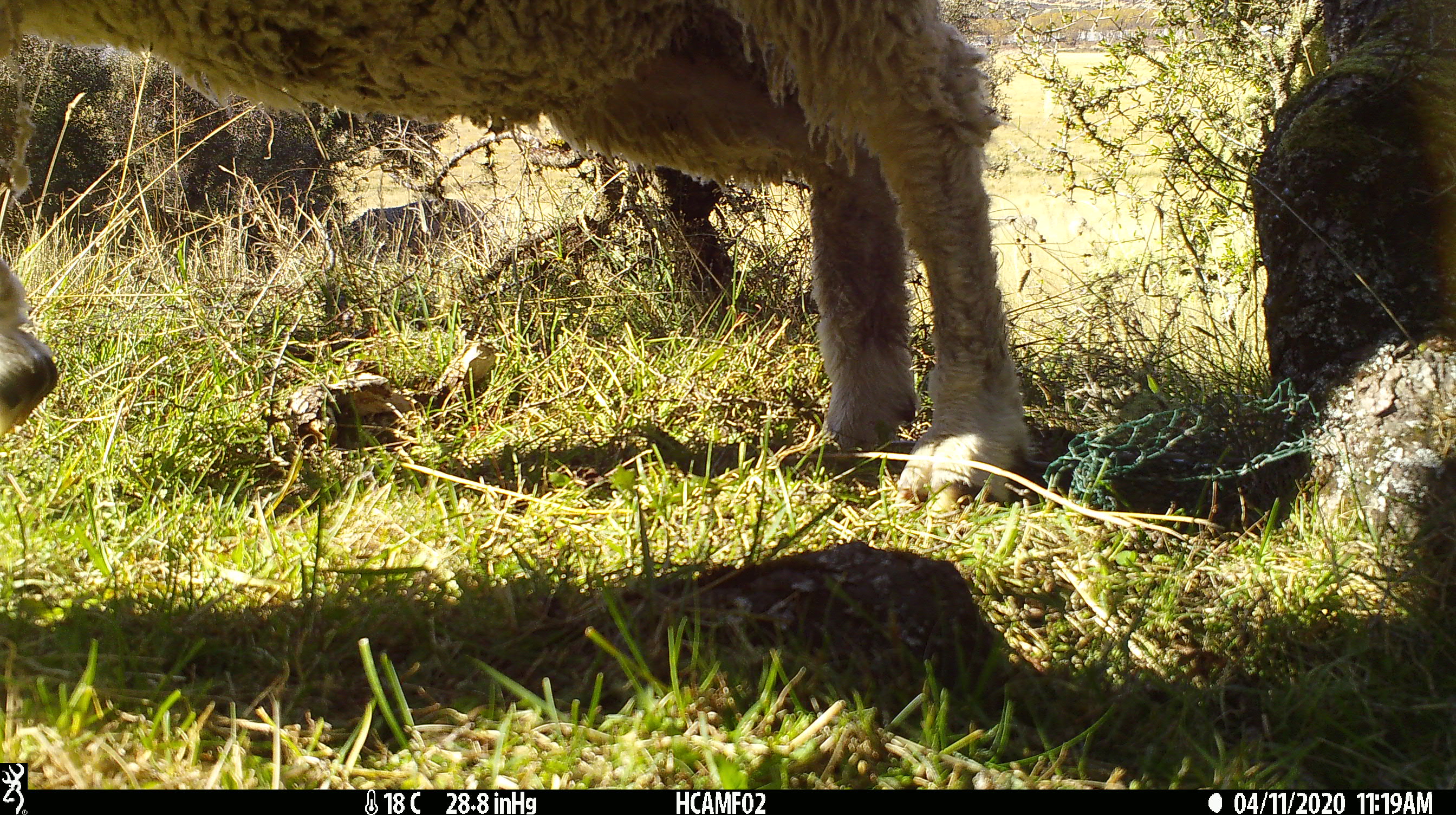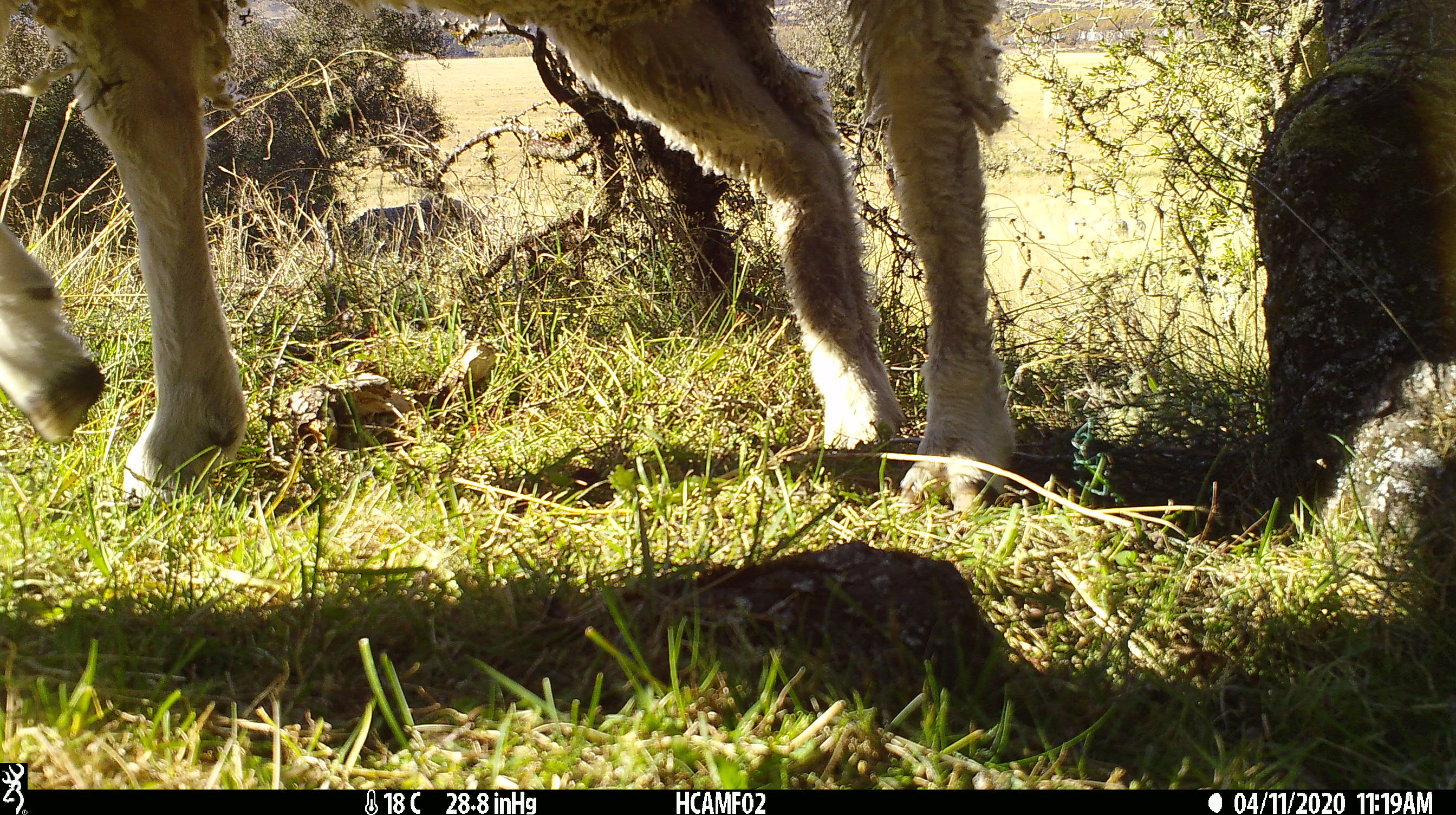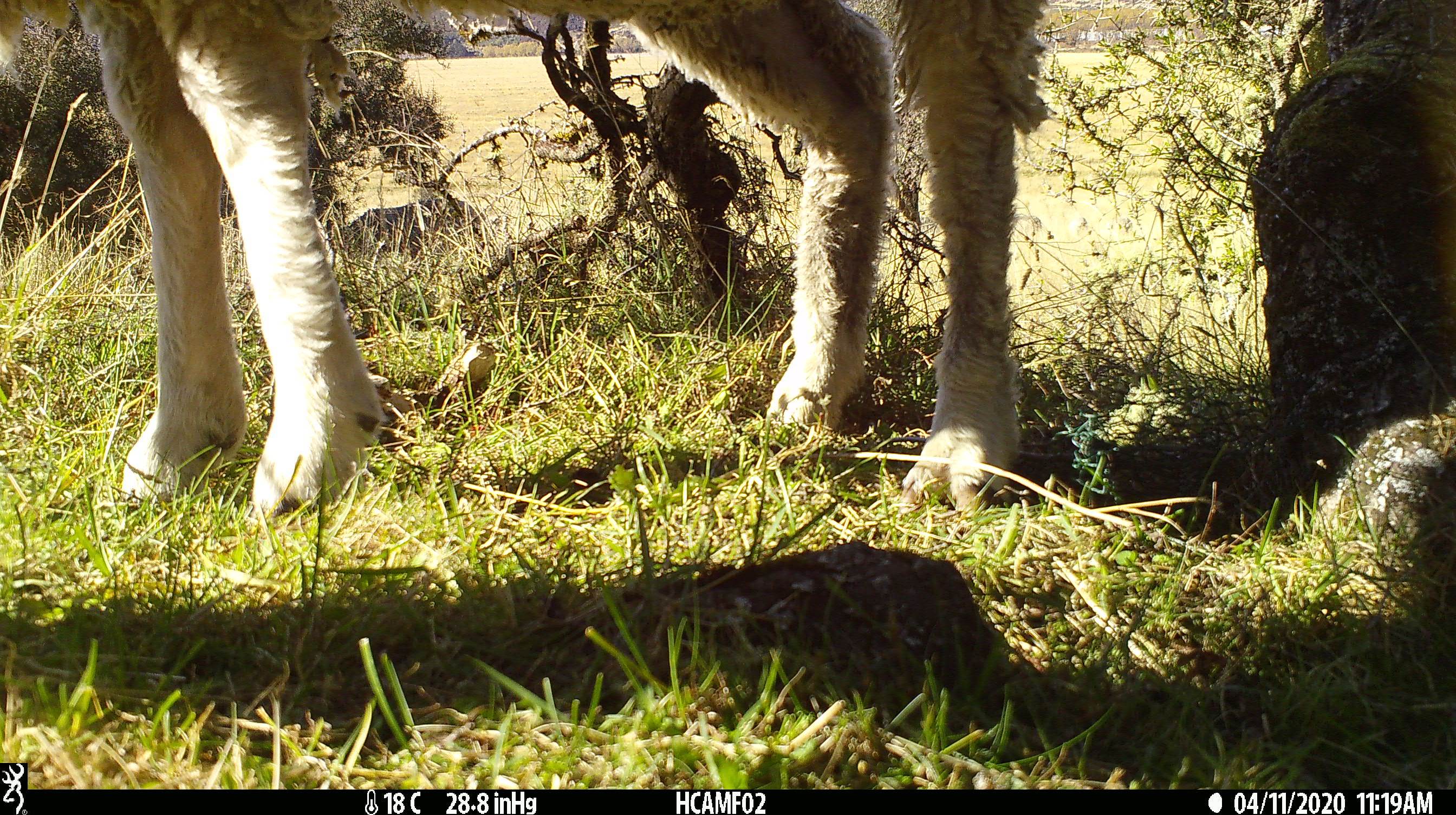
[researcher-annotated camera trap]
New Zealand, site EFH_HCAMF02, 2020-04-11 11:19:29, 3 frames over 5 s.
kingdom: Animalia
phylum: Chordata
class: Mammalia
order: Artiodactyla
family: Bovidae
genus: Ovis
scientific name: Ovis aries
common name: domestic sheep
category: sheep